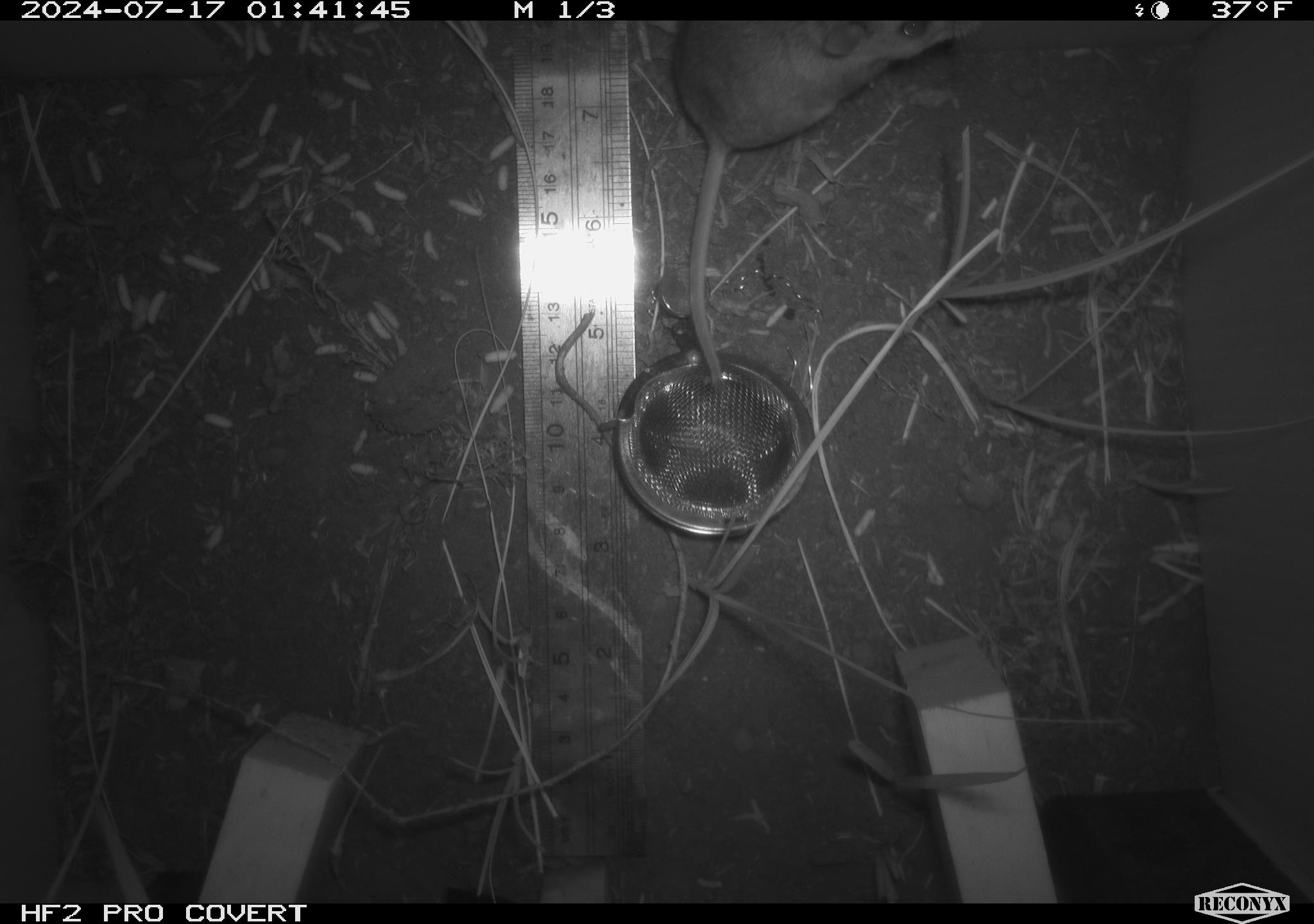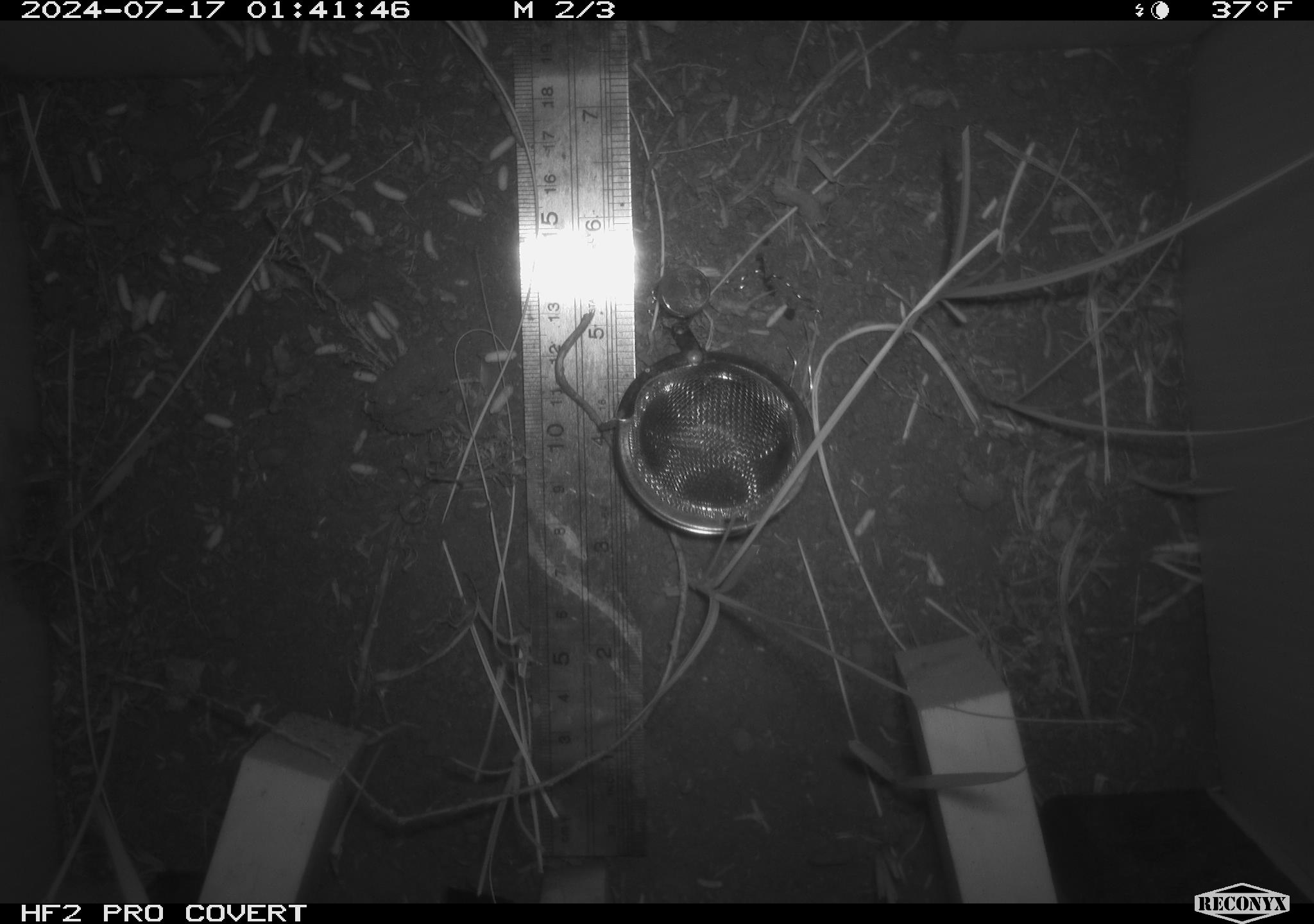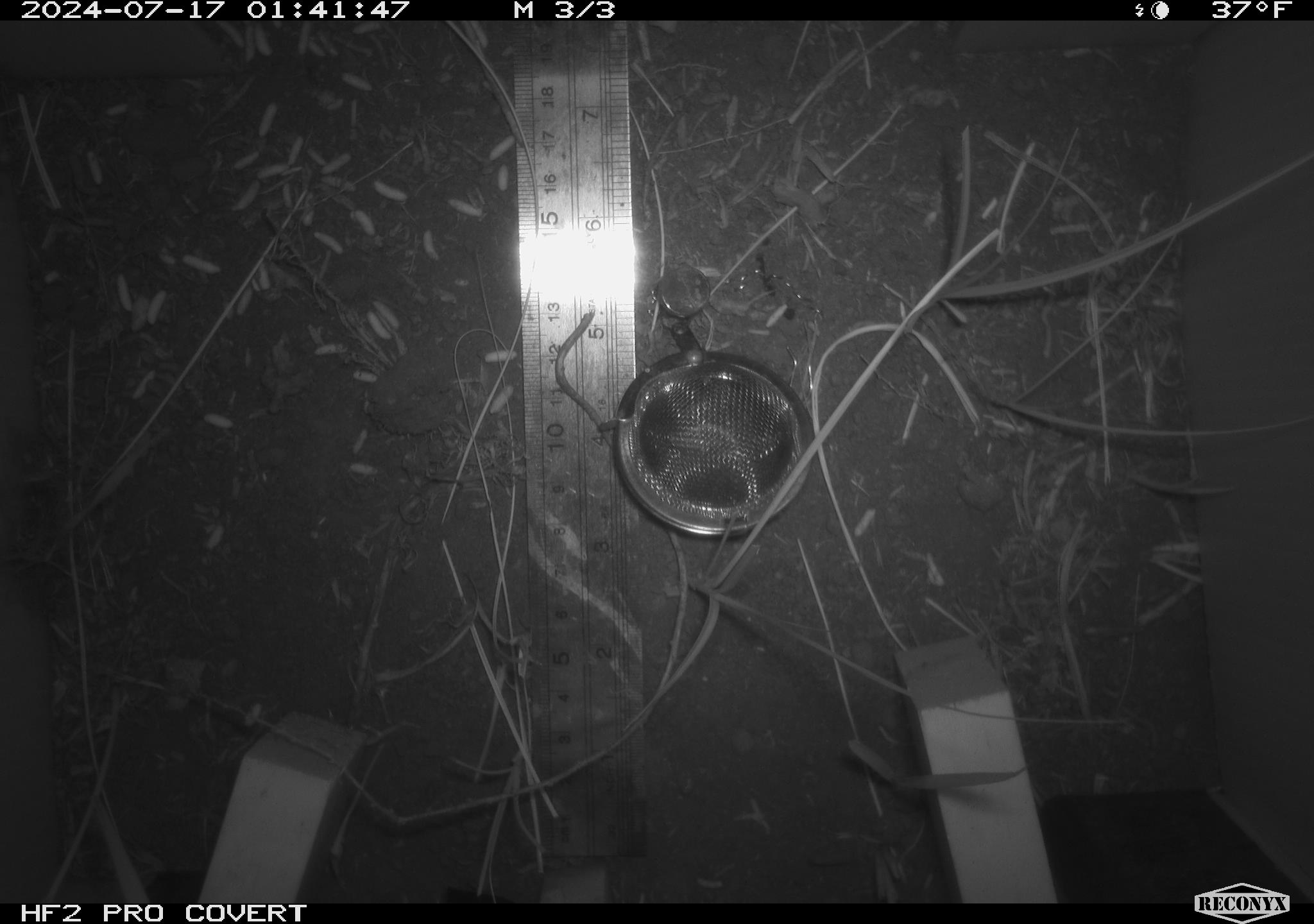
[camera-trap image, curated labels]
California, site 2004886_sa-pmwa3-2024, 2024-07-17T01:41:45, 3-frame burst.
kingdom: Animalia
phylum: Chordata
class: Mammalia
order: Rodentia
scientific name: Rodentia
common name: mouse species